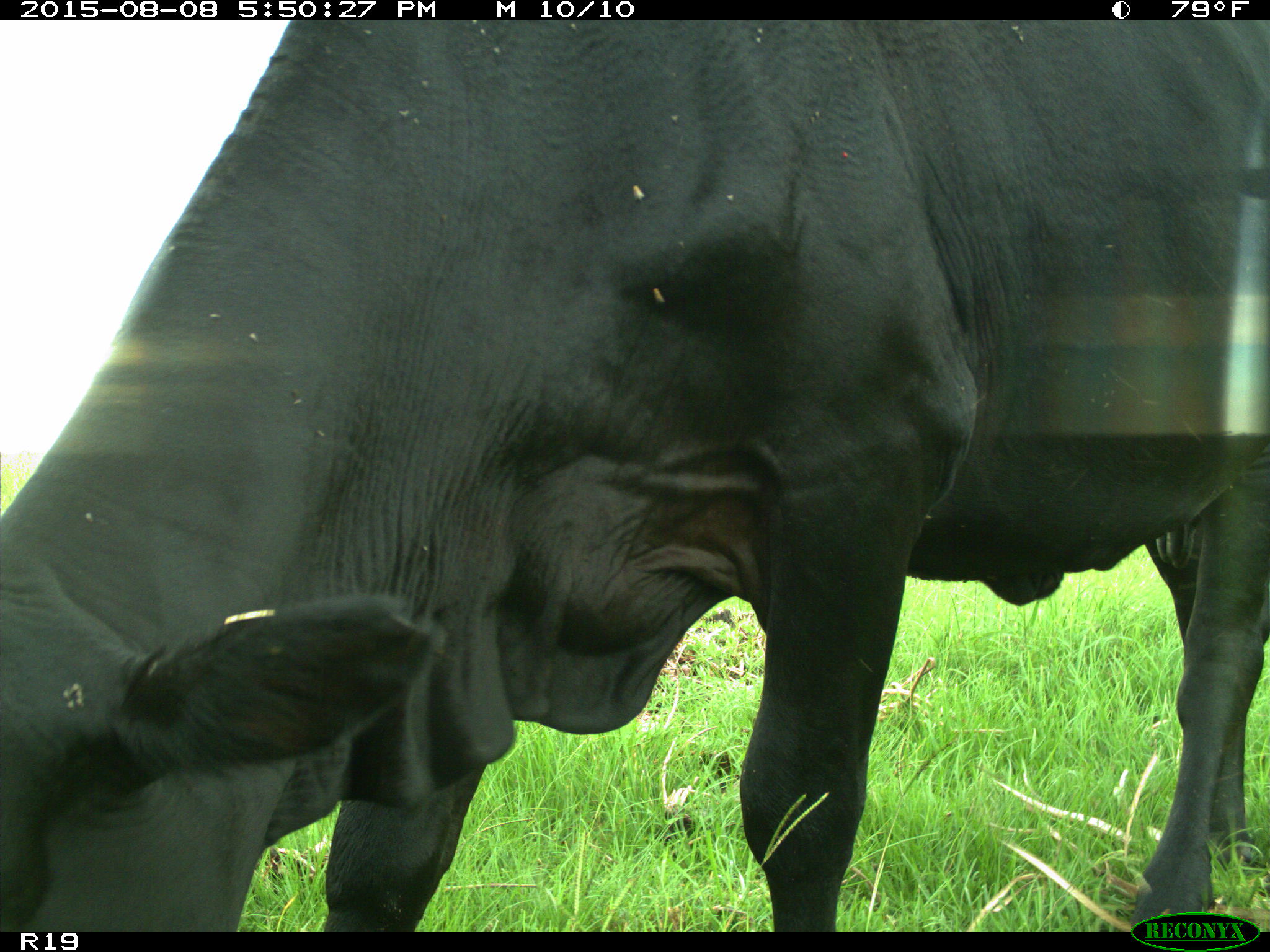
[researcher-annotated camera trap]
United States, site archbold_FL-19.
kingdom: Animalia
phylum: Chordata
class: Mammalia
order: Artiodactyla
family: Bovidae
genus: Bos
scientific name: Bos taurus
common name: domestic cow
Bos taurus (domestic cow).